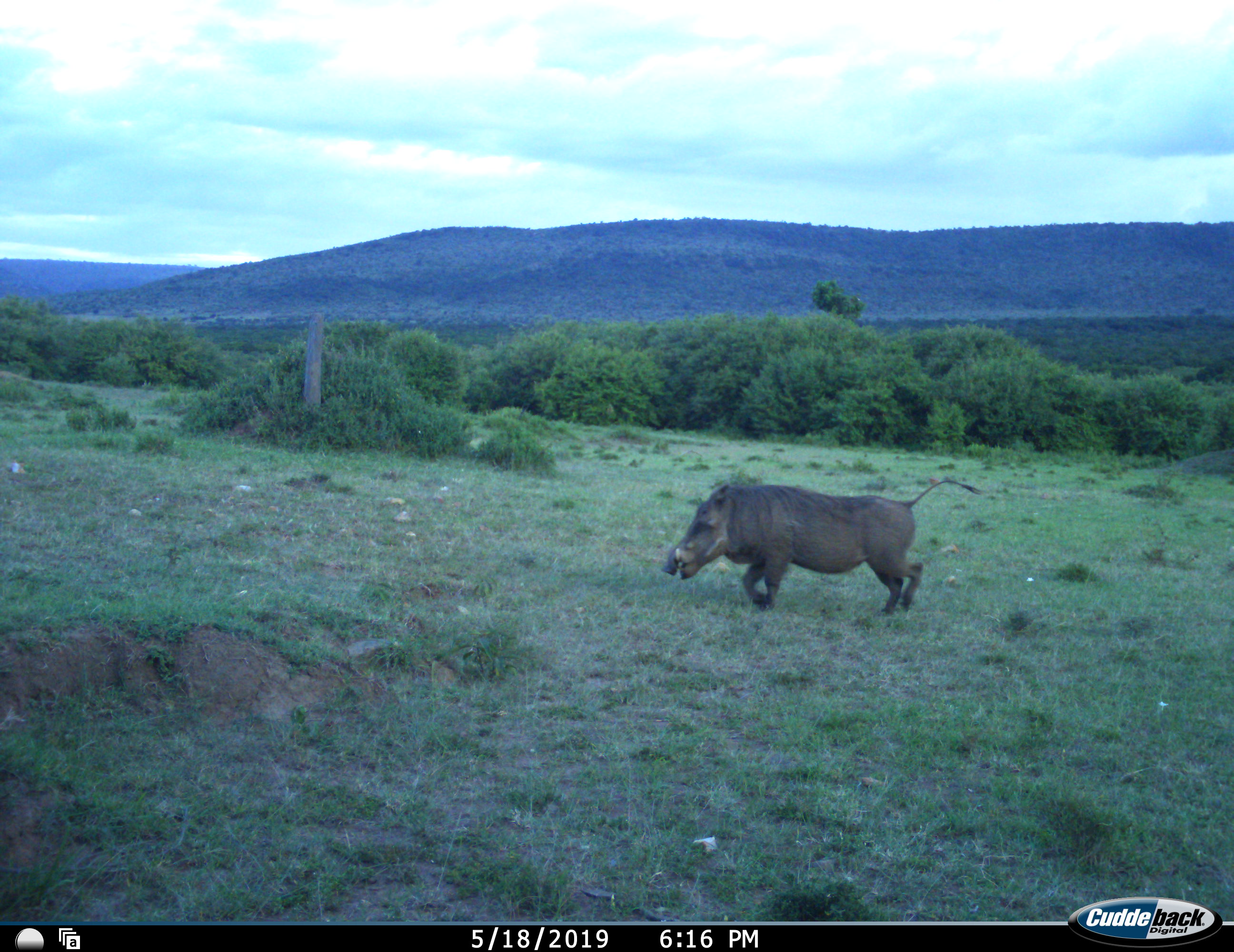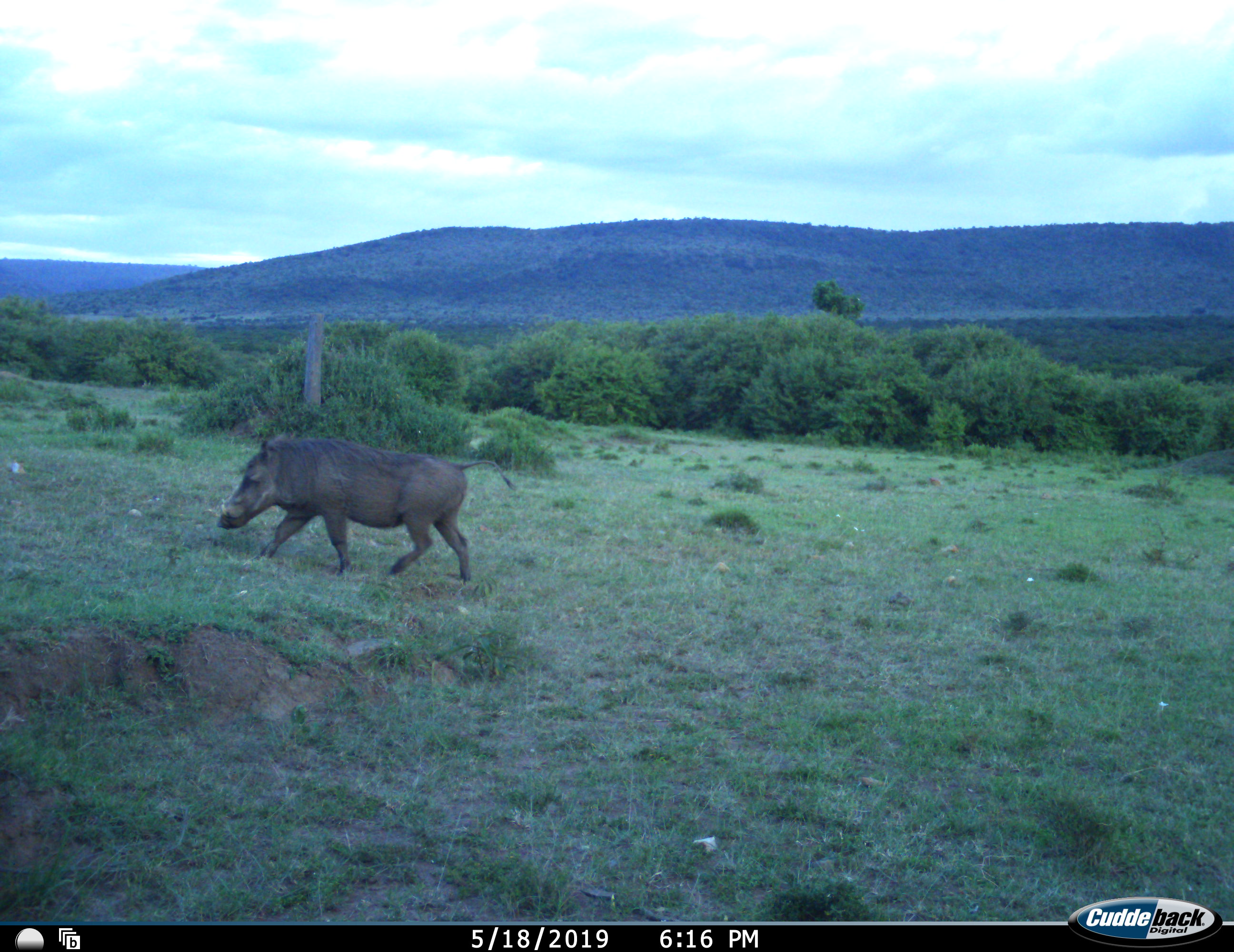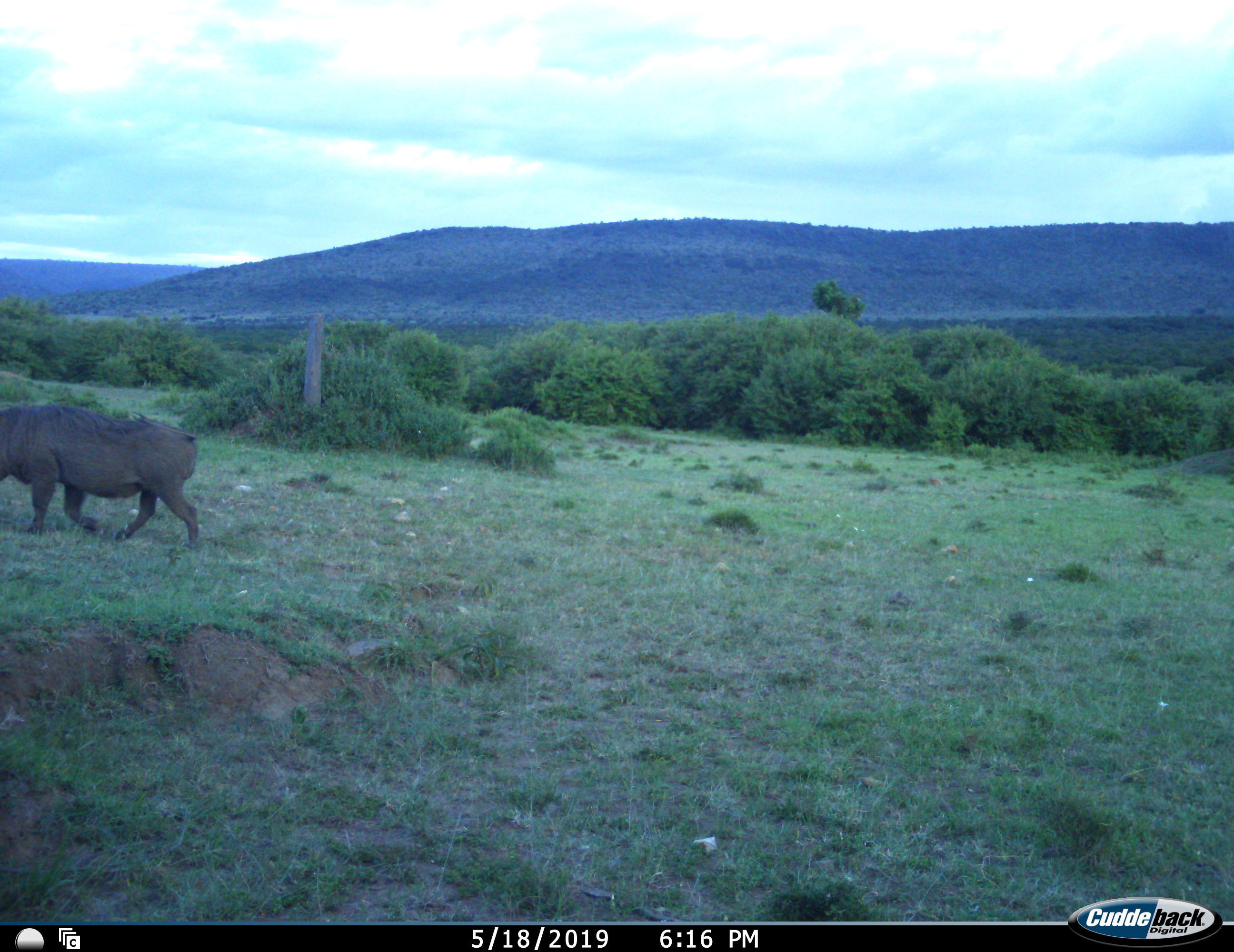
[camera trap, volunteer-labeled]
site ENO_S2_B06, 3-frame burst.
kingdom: Animalia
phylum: Chordata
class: Mammalia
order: Artiodactyla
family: Suidae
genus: Phacochoerus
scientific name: Phacochoerus africanus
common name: warthog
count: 1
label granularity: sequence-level